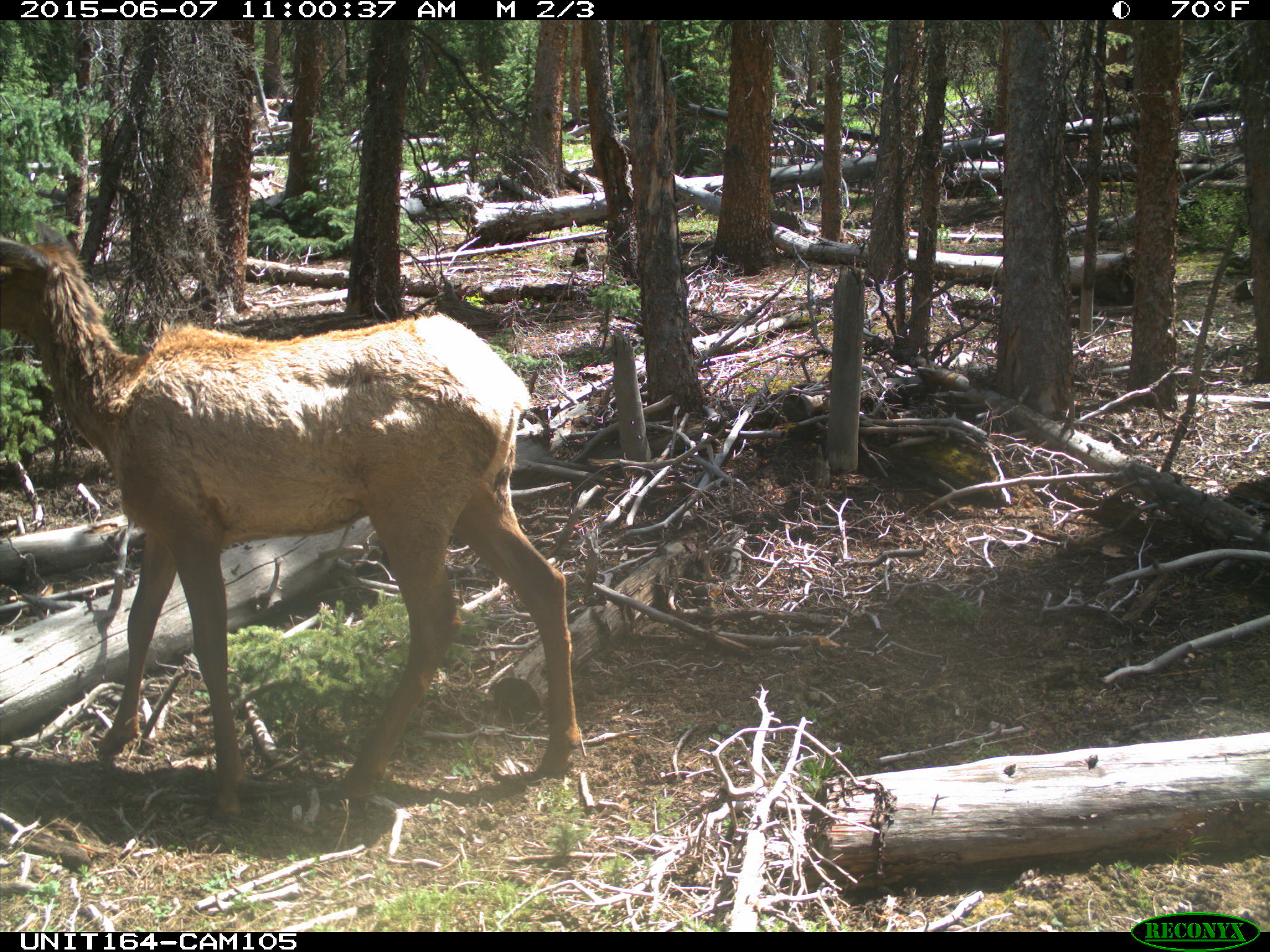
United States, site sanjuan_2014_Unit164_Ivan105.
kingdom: Animalia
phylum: Chordata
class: Mammalia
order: Artiodactyla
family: Cervidae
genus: Cervus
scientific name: Cervus elaphus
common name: red deer